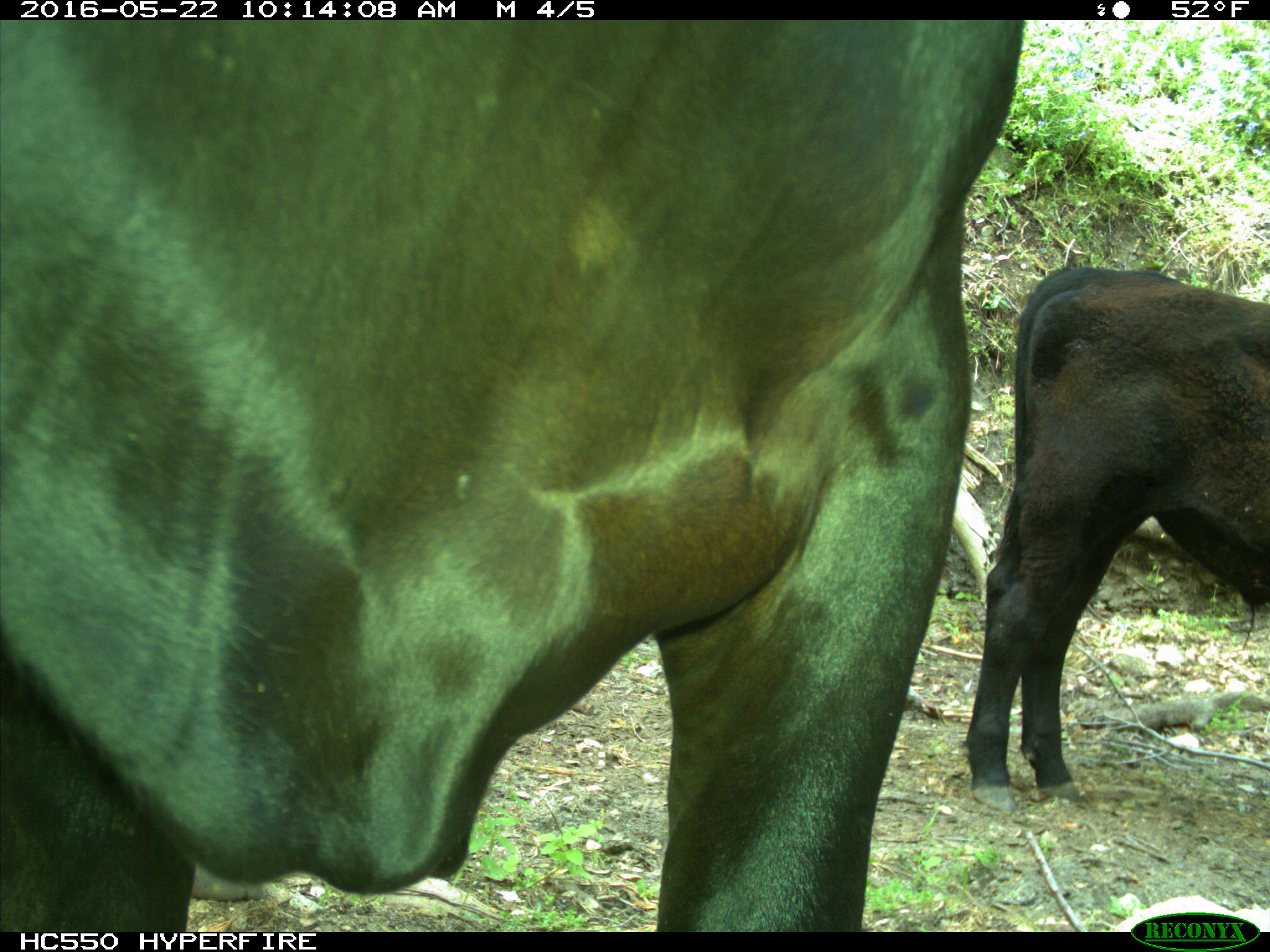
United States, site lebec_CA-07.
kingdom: Animalia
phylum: Chordata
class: Mammalia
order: Artiodactyla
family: Bovidae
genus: Bos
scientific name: Bos taurus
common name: domestic cow